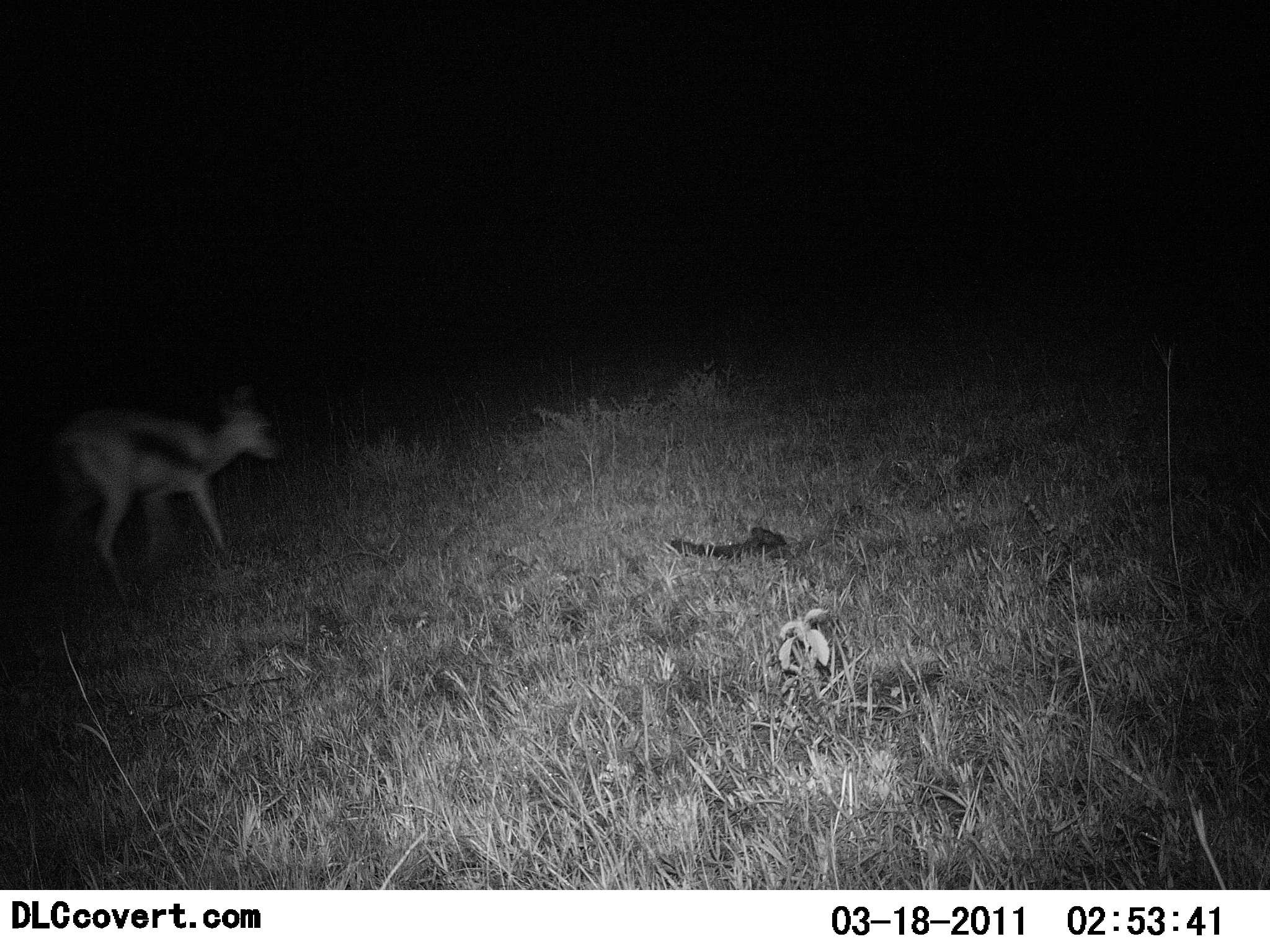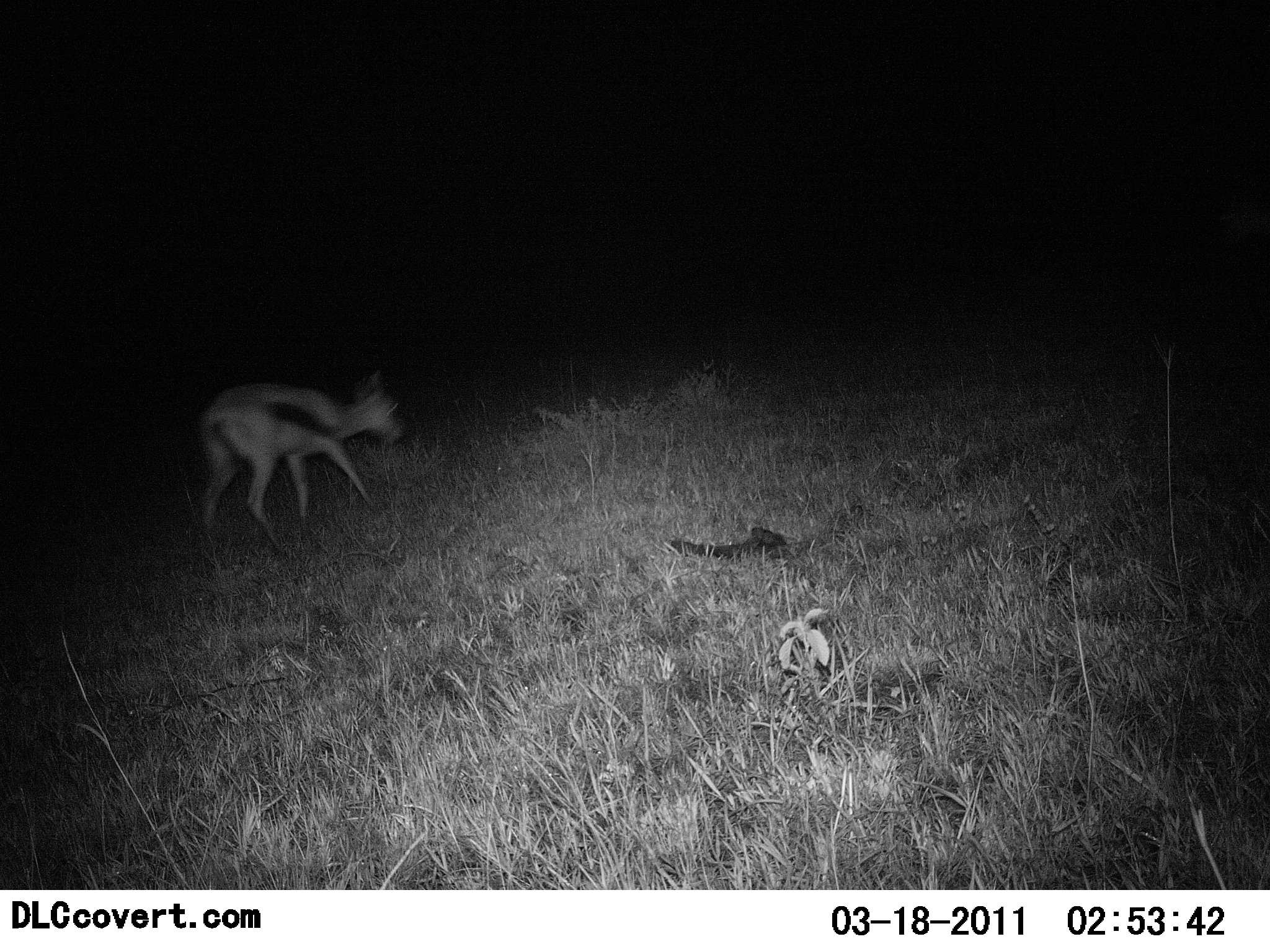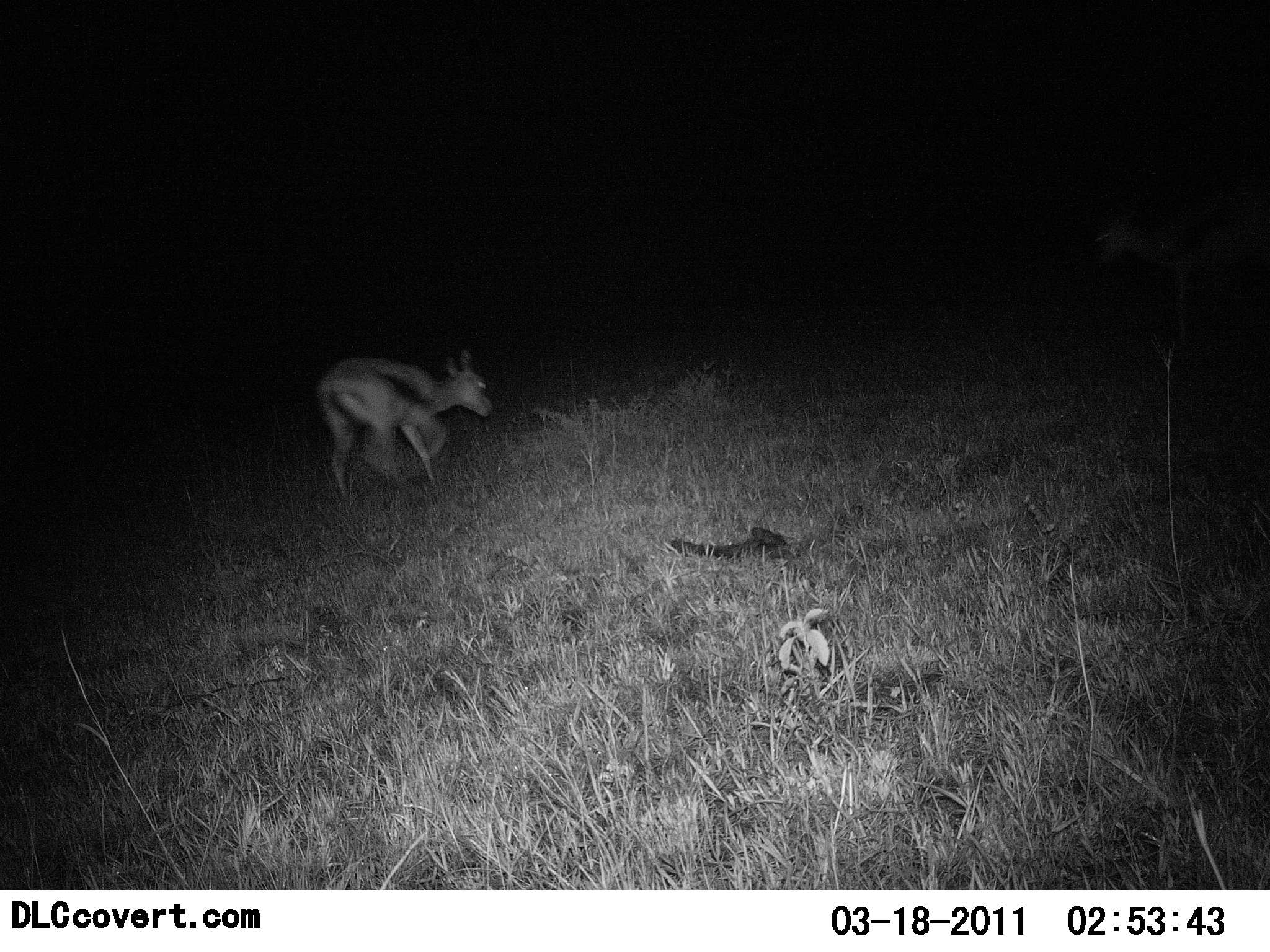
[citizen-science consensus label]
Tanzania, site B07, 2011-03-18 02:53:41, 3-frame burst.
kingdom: Animalia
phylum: Chordata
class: Mammalia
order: Artiodactyla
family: Bovidae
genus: Eudorcas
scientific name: Eudorcas thomsonii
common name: thomson's gazelle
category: gazellethomsons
Gazellethomsons (thomson's gazelle) (Eudorcas thomsonii), count 1. Behavior (volunteer vote fractions): standing 0%, resting 0%, moving 100%, interacting 0%. Young present (vote fraction): 0%. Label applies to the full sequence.